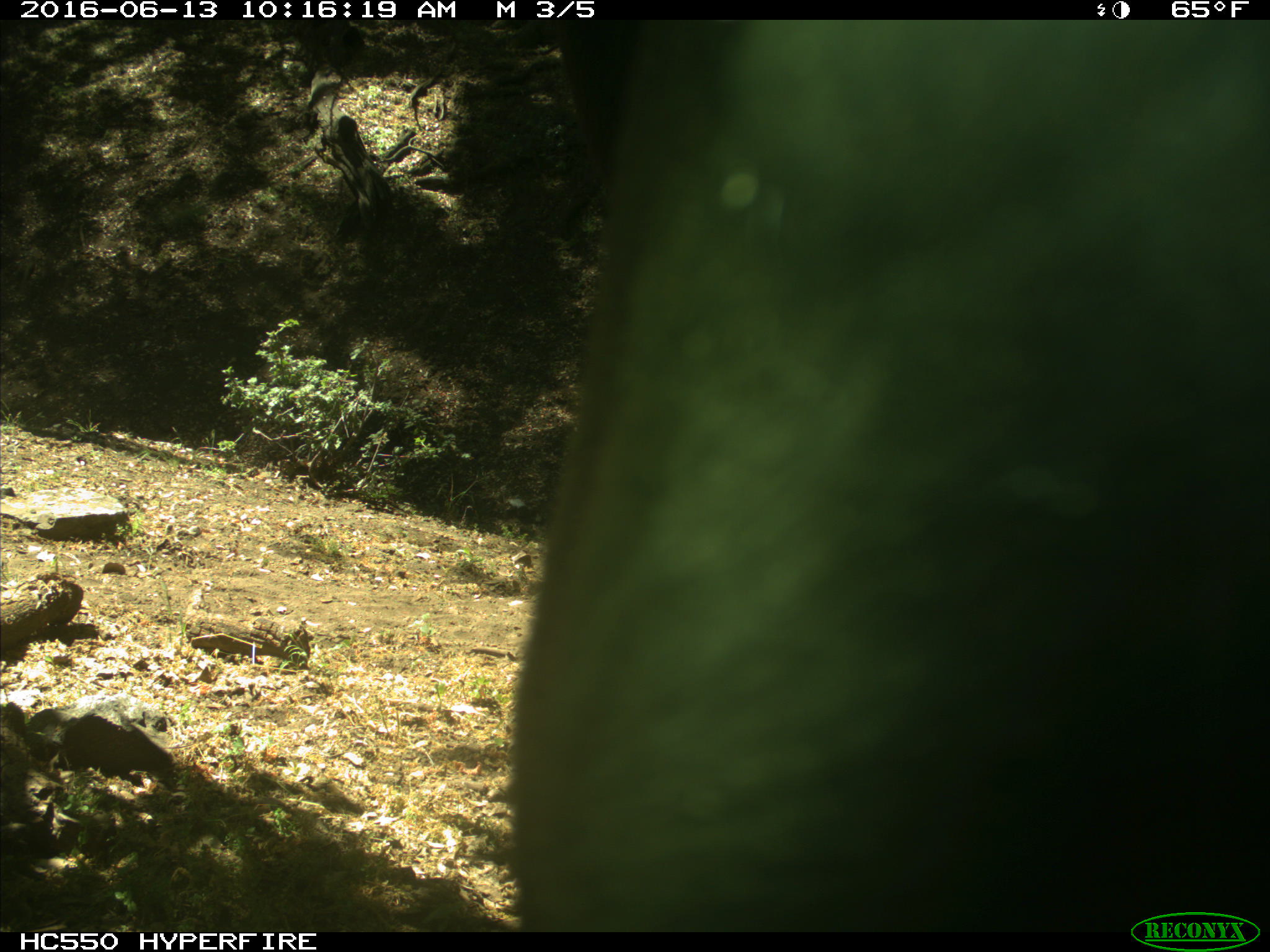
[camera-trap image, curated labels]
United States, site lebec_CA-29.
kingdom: Animalia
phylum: Chordata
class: Mammalia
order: Artiodactyla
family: Bovidae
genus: Bos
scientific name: Bos taurus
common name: domestic cow